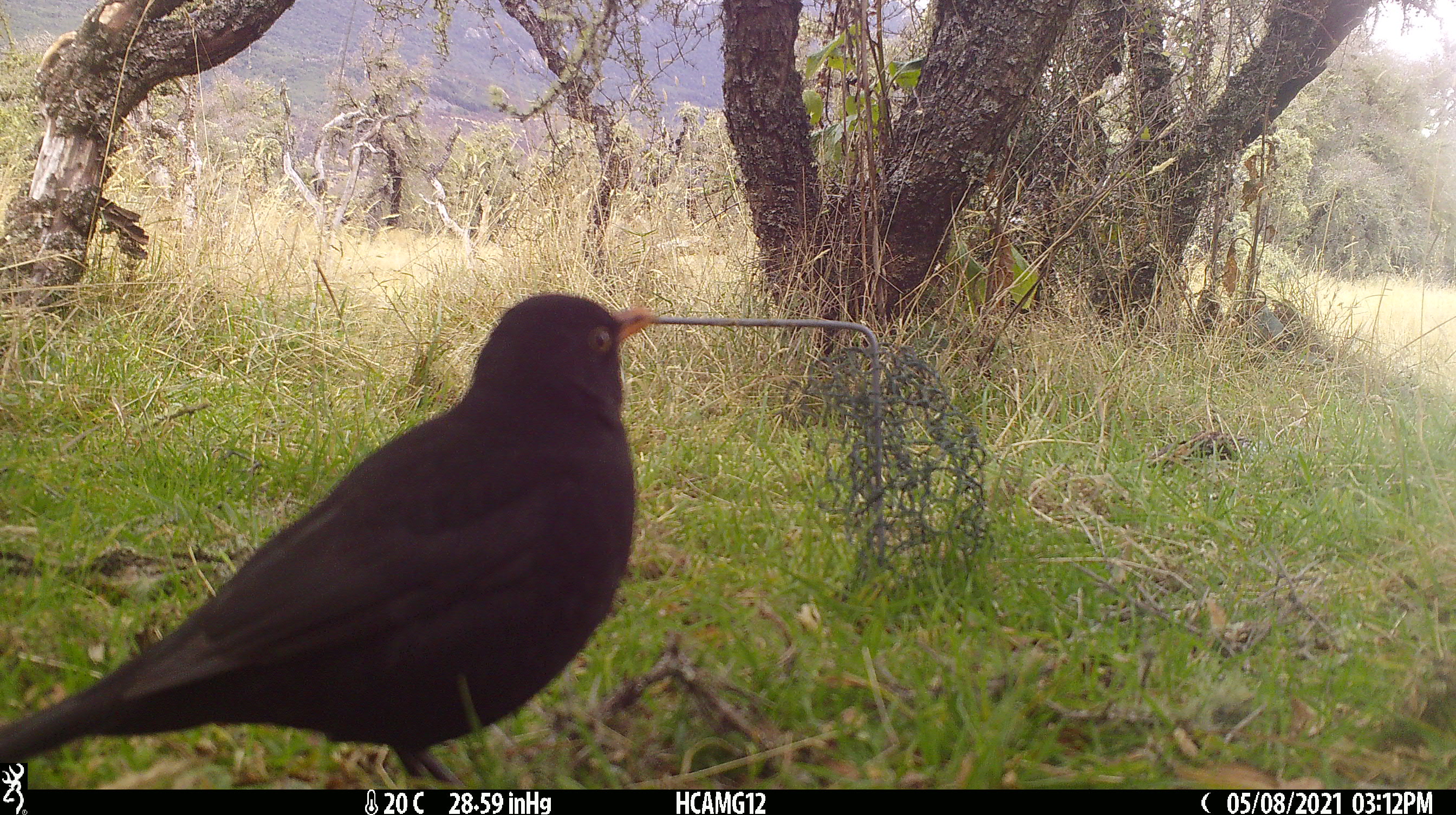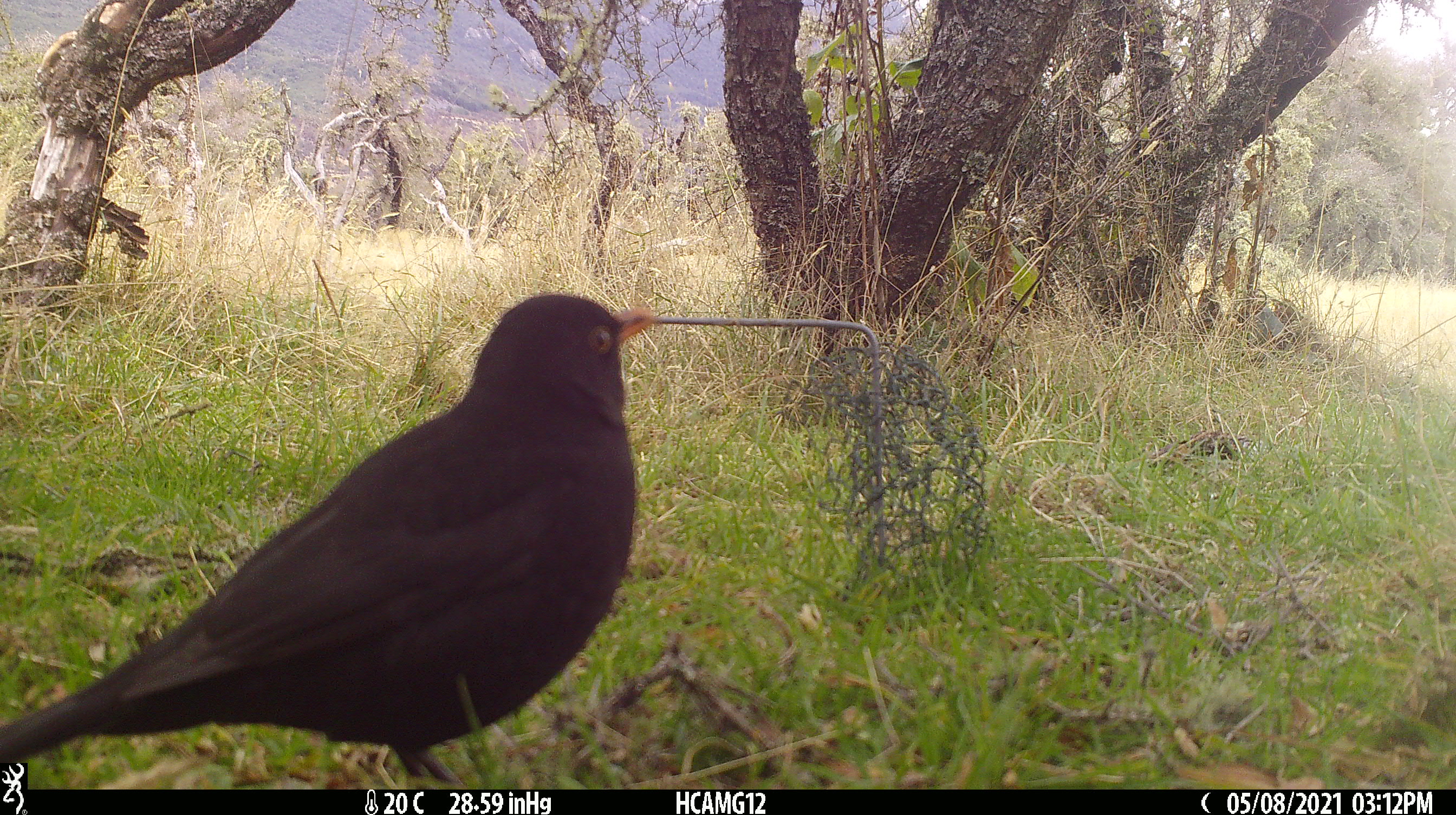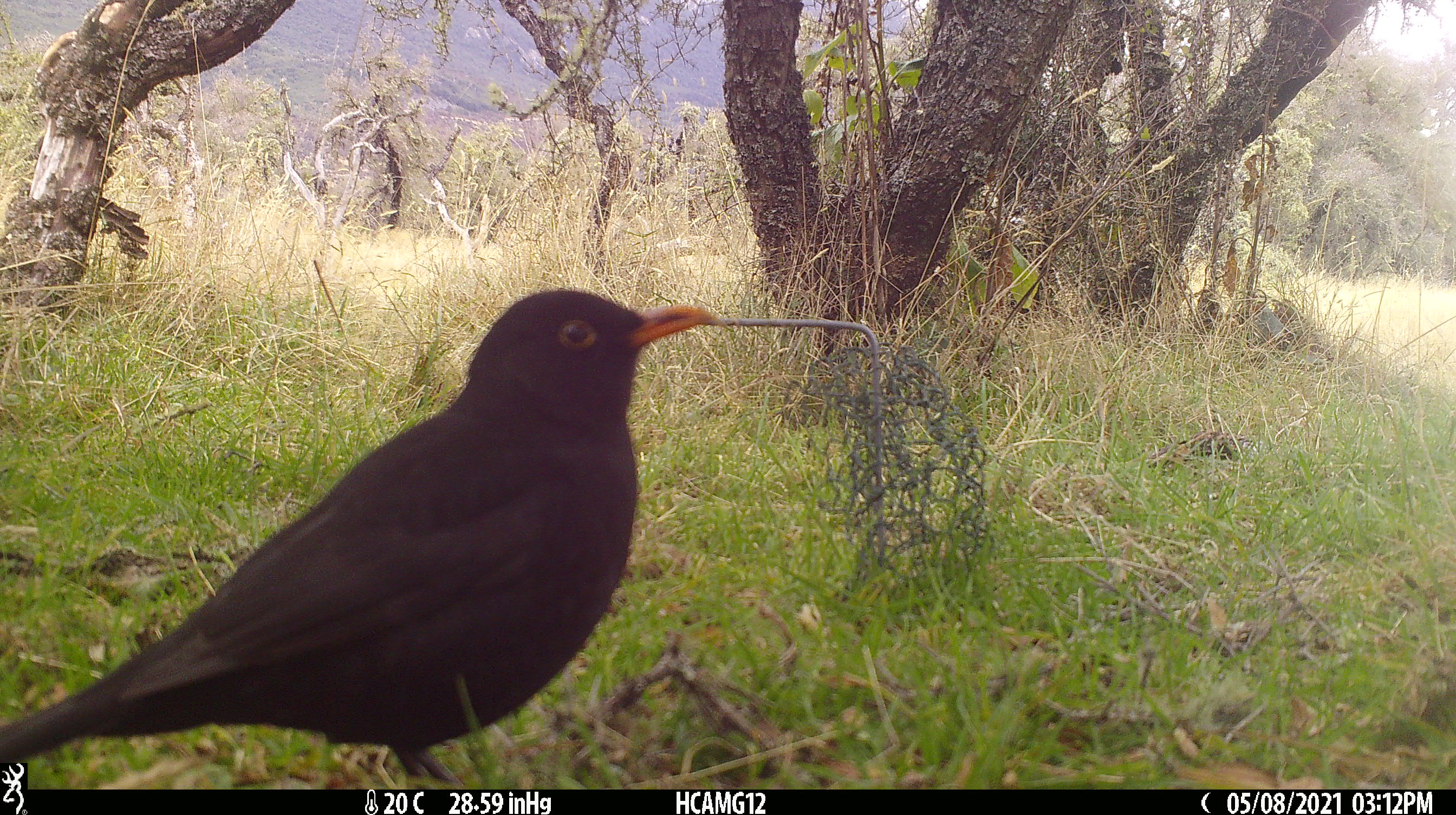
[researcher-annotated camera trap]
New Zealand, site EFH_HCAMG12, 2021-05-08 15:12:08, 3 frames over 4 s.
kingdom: Animalia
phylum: Chordata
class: Aves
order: Passeriformes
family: Turdidae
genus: Turdus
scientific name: Turdus merula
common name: eurasian blackbird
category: blackbird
Blackbird (eurasian blackbird) (Turdus merula).